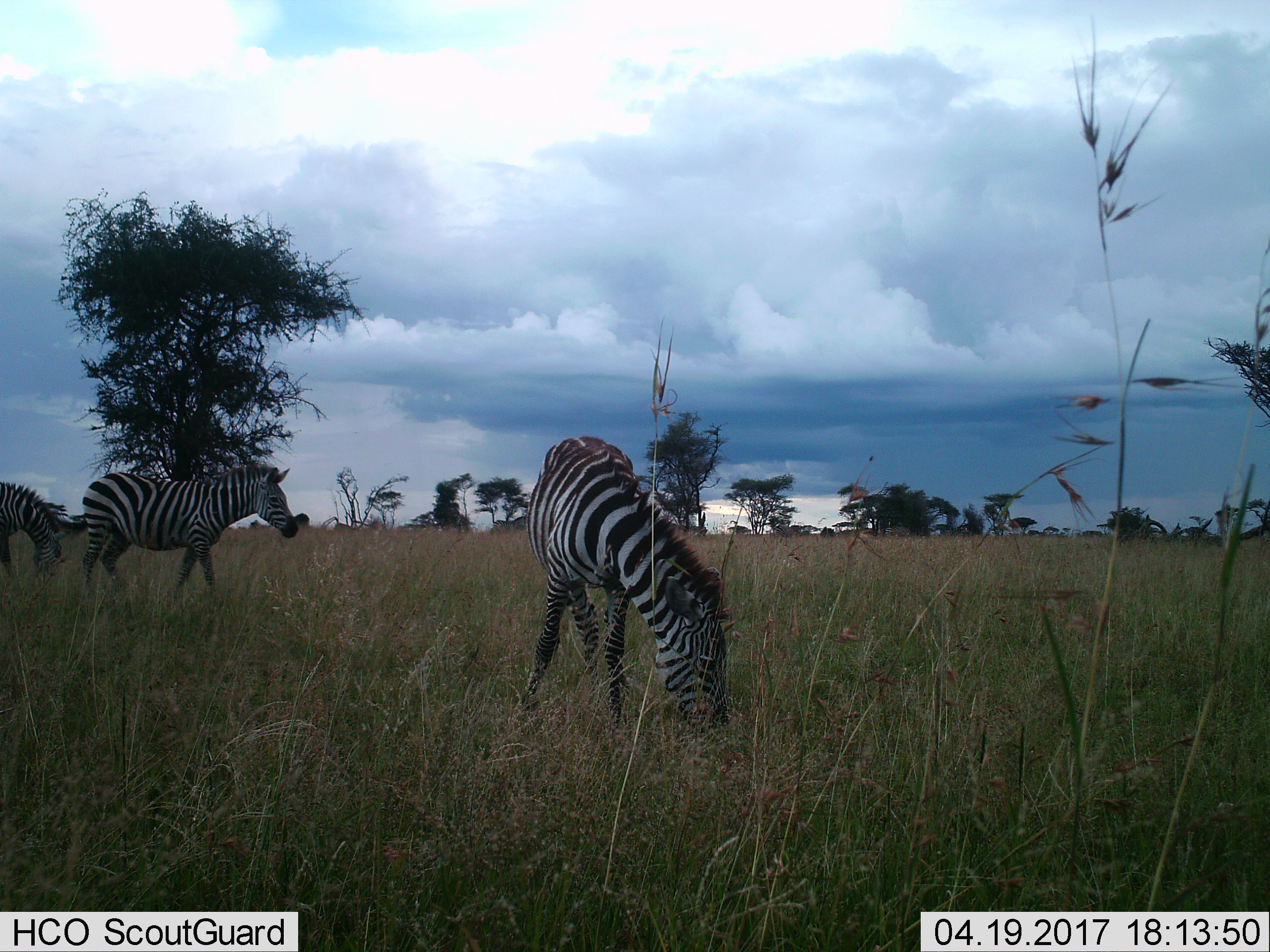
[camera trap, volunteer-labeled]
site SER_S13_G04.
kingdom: Animalia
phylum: Chordata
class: Mammalia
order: Perissodactyla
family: Equidae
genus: Equus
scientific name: Equus quagga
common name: plains zebra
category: zebraplains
Zebraplains (plains zebra) (Equus quagga), count 3. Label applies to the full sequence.